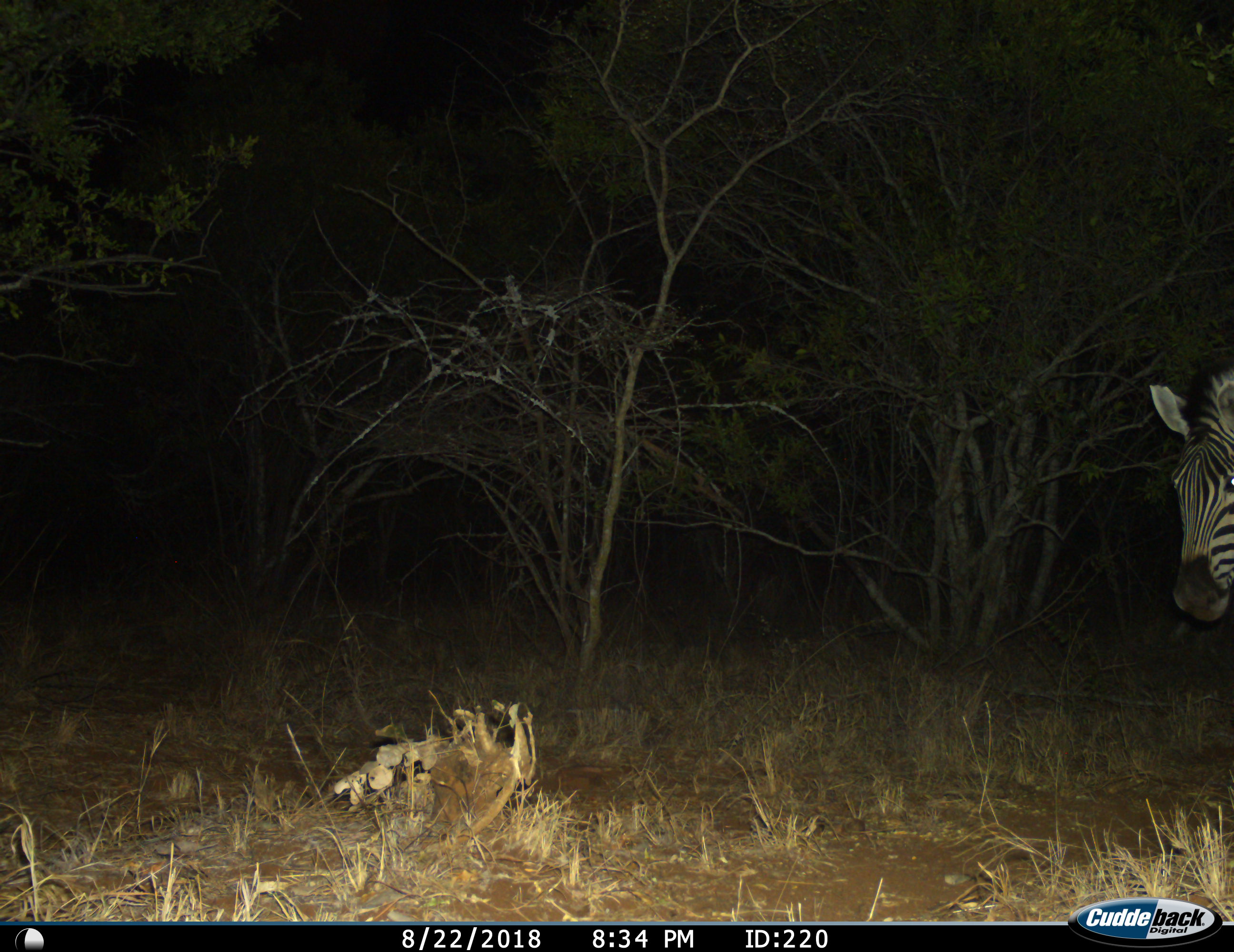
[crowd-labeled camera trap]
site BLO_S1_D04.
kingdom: Animalia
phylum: Chordata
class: Mammalia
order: Perissodactyla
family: Equidae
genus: Equus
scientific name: Equus quagga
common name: plains zebra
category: zebraplains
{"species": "zebraplains (plains zebra) (Equus quagga)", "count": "1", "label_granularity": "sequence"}